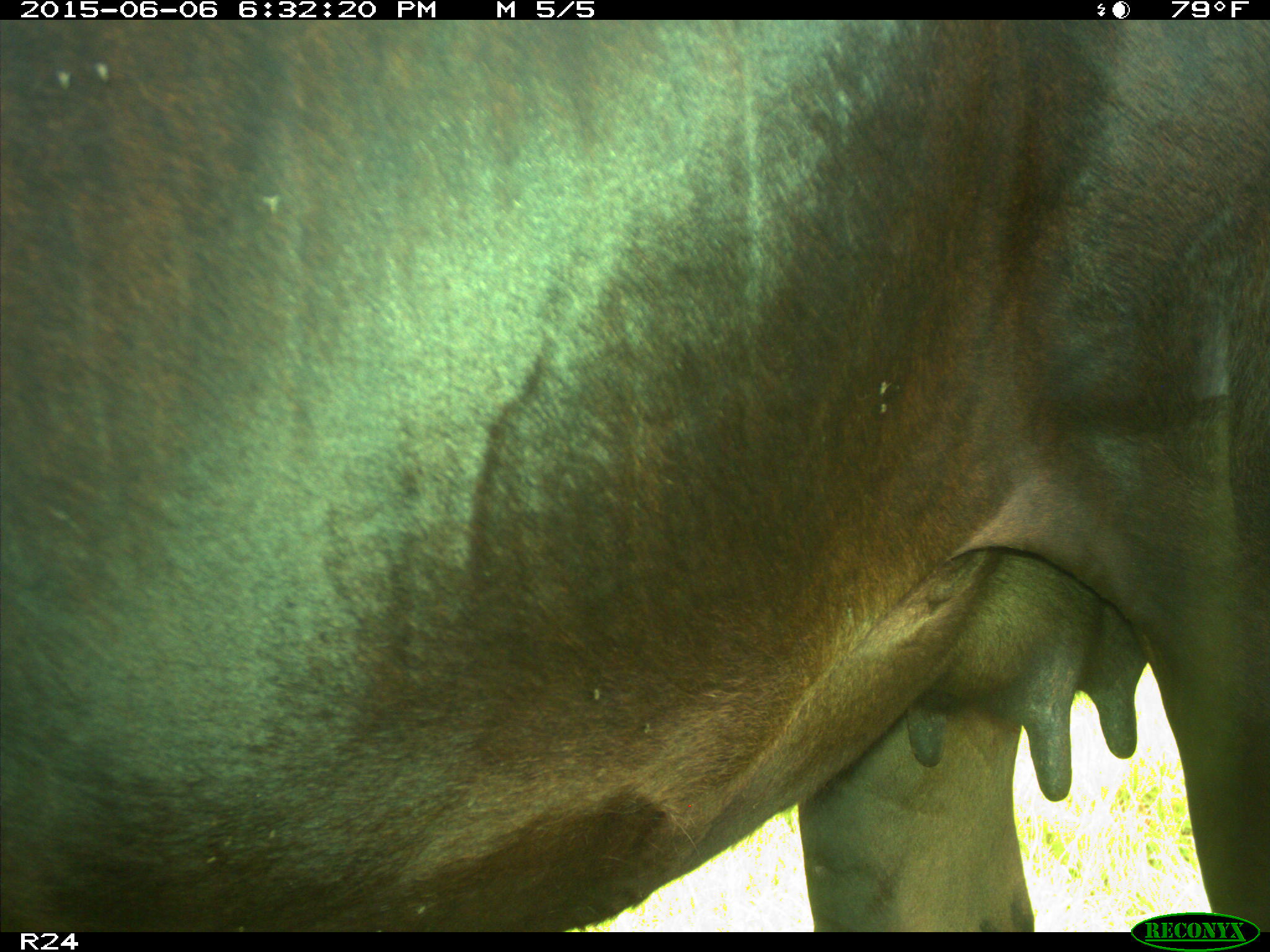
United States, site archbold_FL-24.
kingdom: Animalia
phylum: Chordata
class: Mammalia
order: Artiodactyla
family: Bovidae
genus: Bos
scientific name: Bos taurus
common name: domestic cow